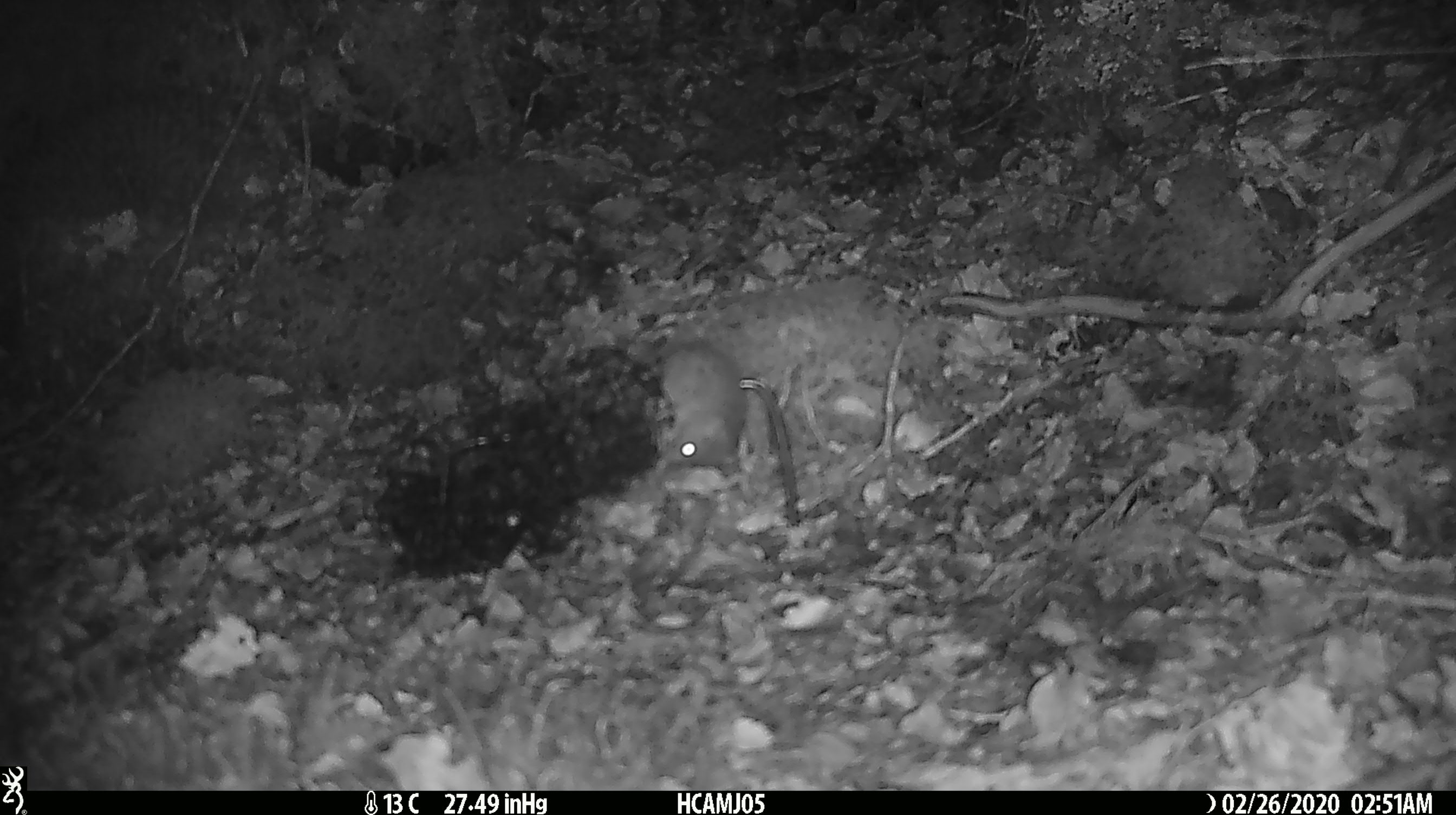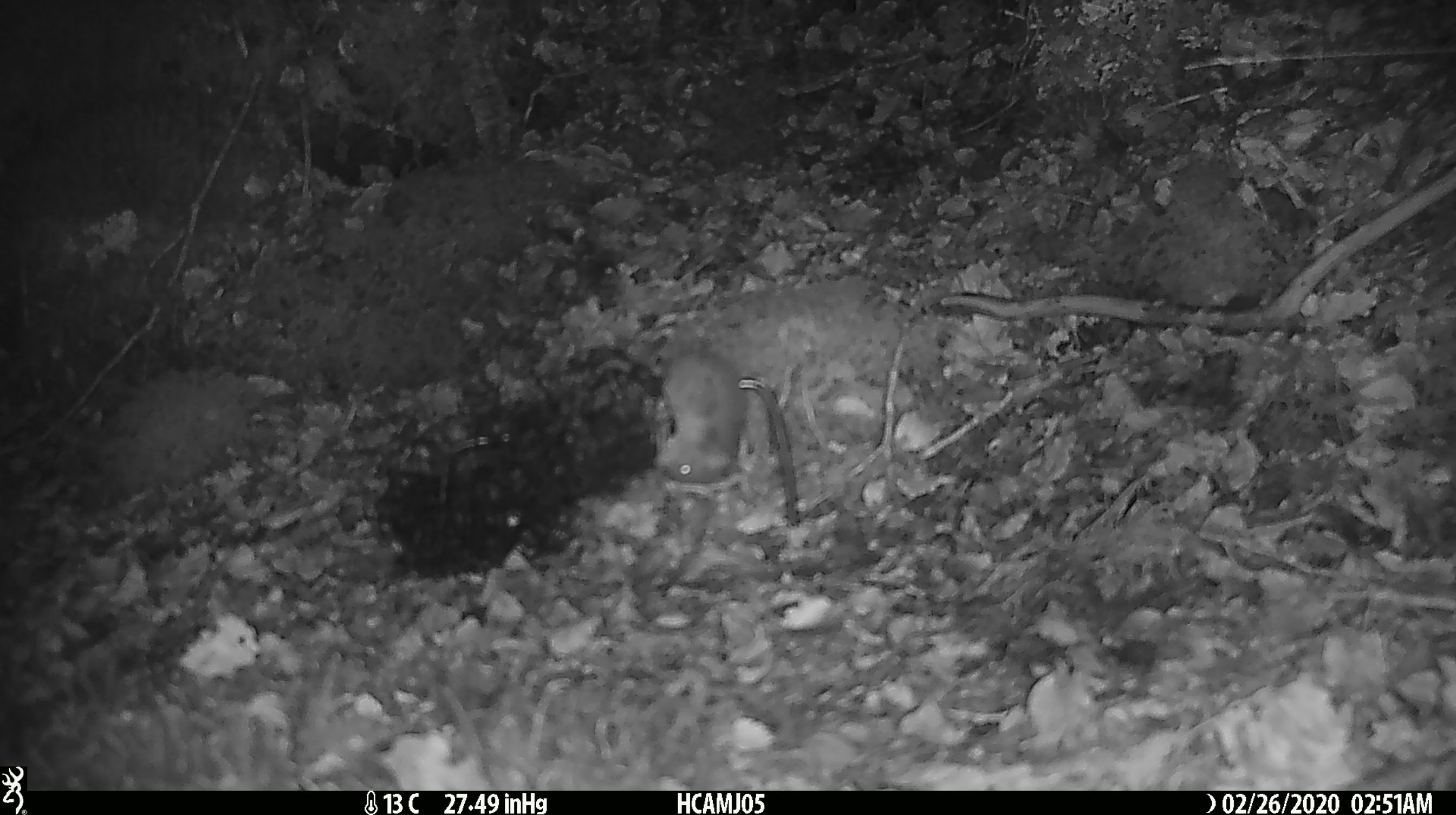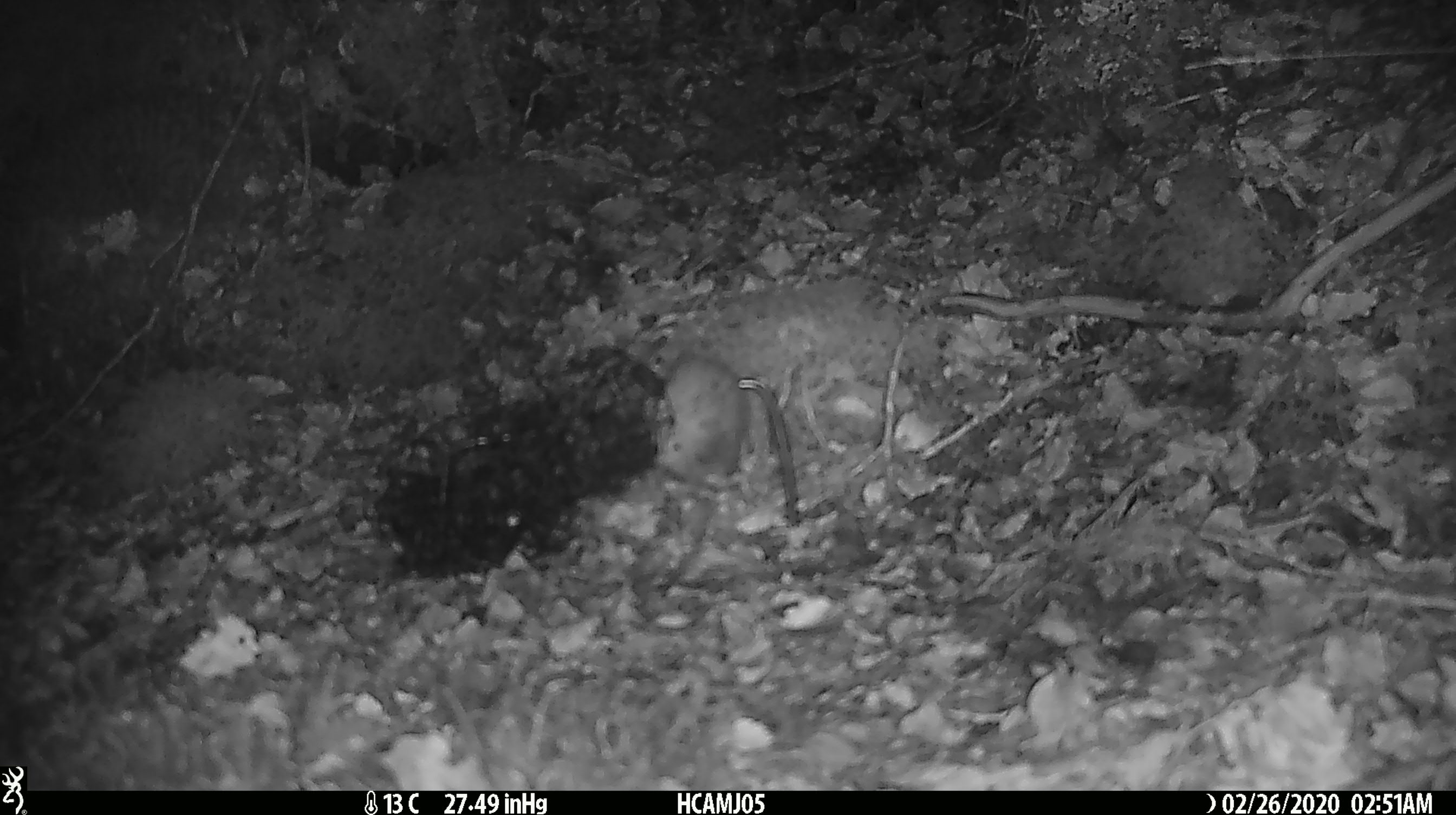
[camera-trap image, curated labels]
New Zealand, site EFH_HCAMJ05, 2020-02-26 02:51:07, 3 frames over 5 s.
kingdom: Animalia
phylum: Chordata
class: Mammalia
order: Rodentia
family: Muridae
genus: Mus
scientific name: Mus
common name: mouse